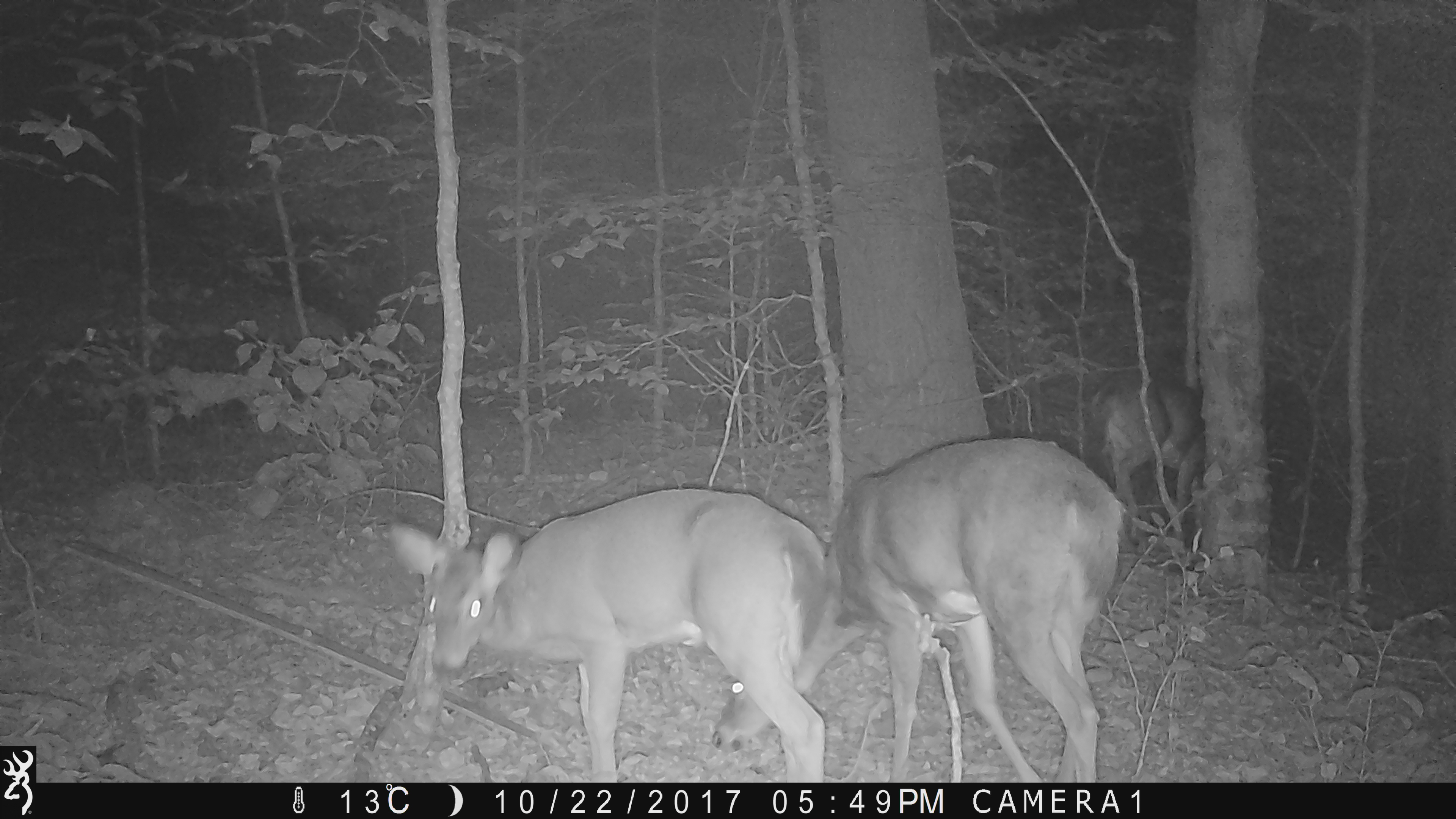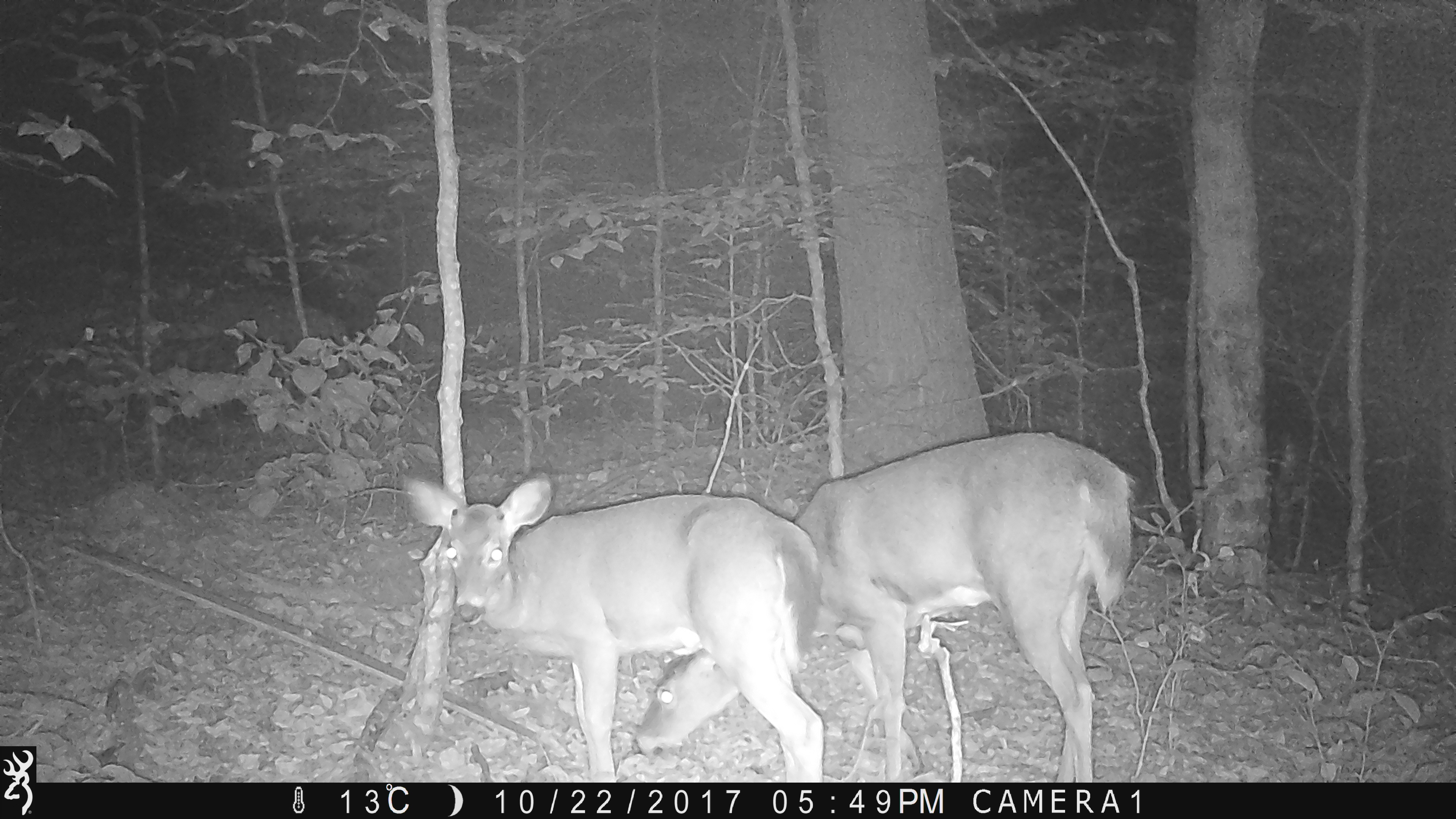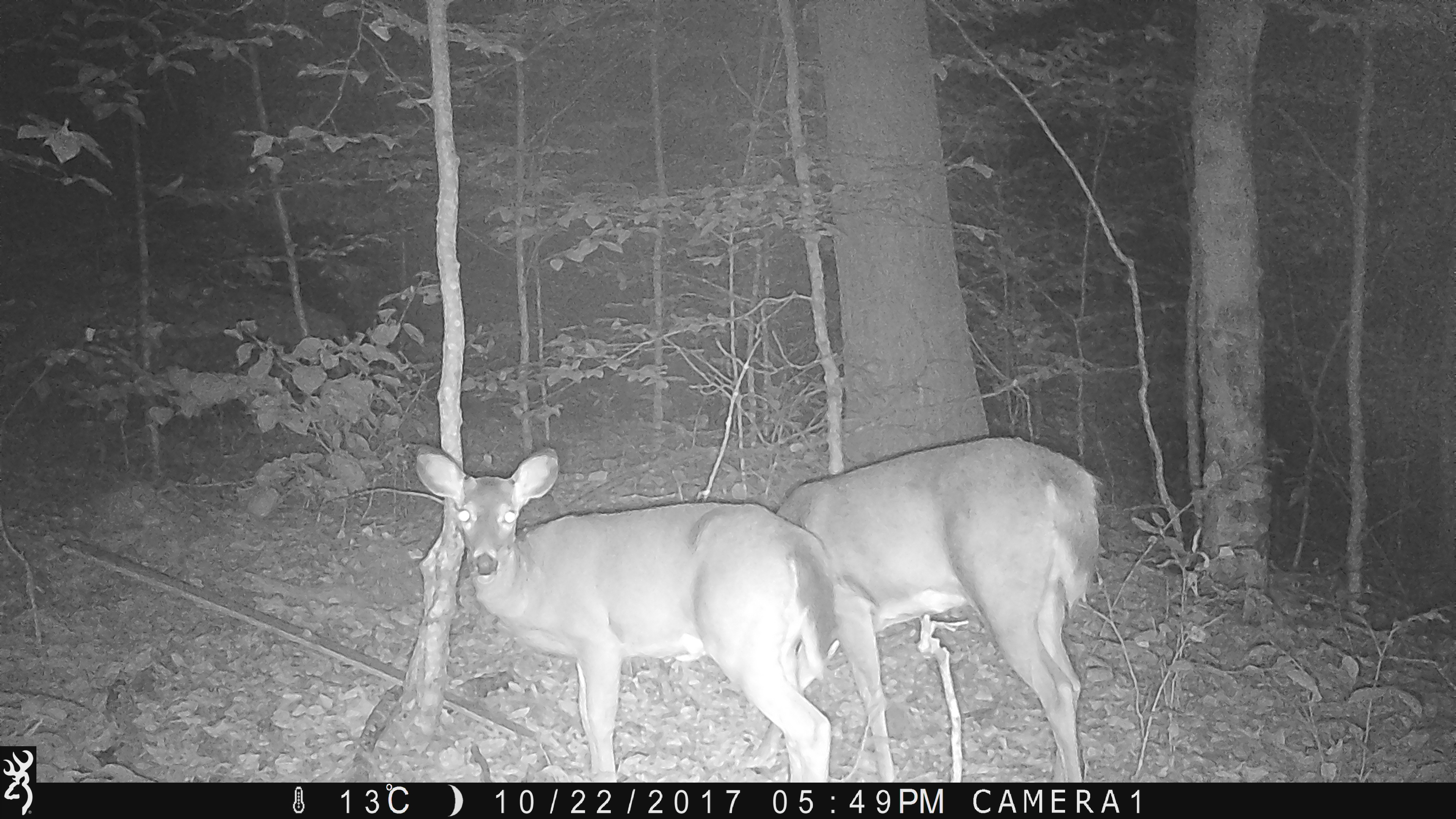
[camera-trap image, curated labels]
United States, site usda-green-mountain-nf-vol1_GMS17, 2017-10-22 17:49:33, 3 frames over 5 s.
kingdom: Animalia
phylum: Chordata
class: Mammalia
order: Artiodactyla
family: Cervidae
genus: Odocoileus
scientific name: Odocoileus virginianus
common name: white-tailed deer